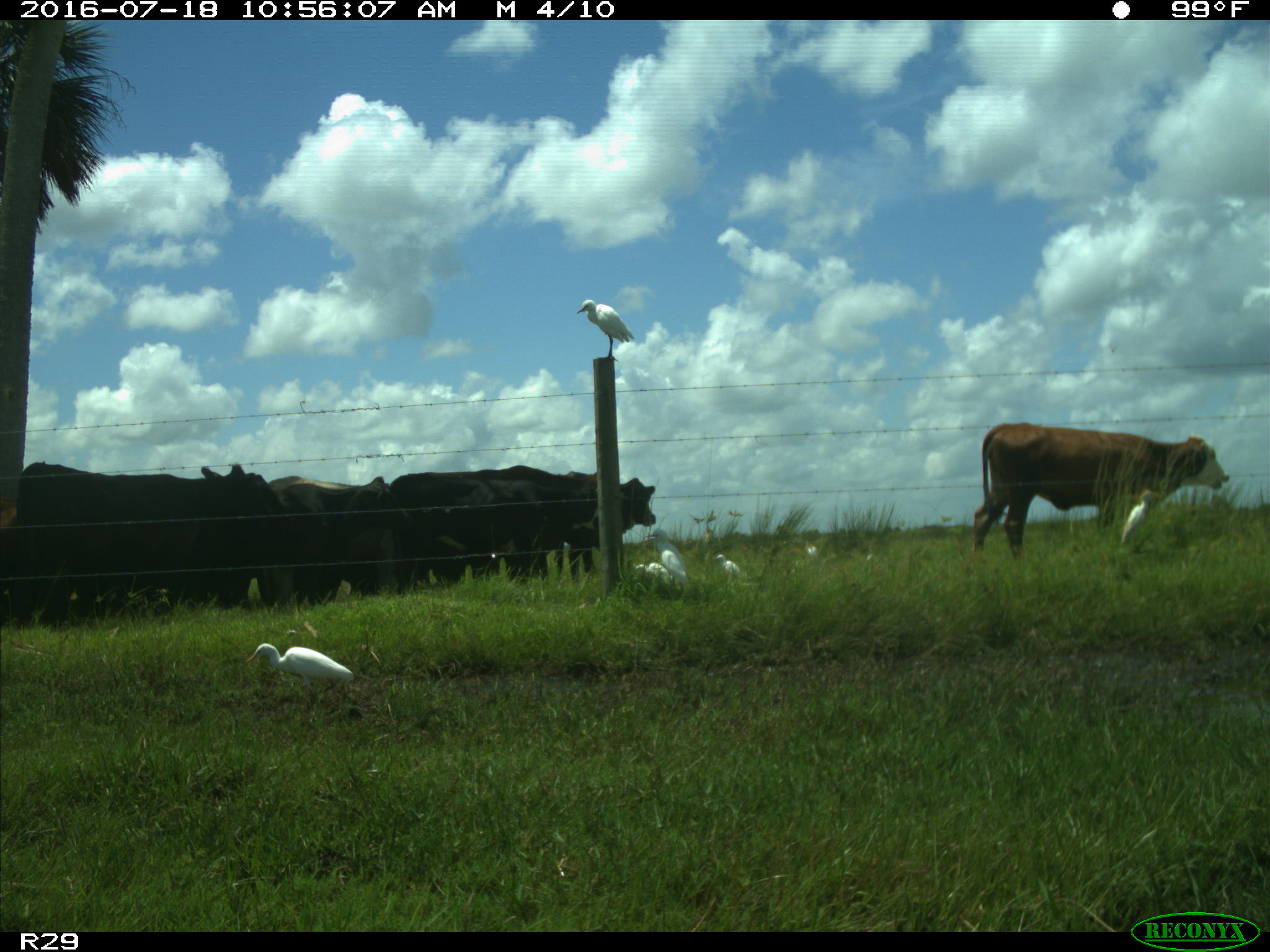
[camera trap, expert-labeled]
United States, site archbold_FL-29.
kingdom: Animalia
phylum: Chordata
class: Mammalia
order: Artiodactyla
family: Bovidae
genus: Bos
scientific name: Bos taurus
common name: domestic cow